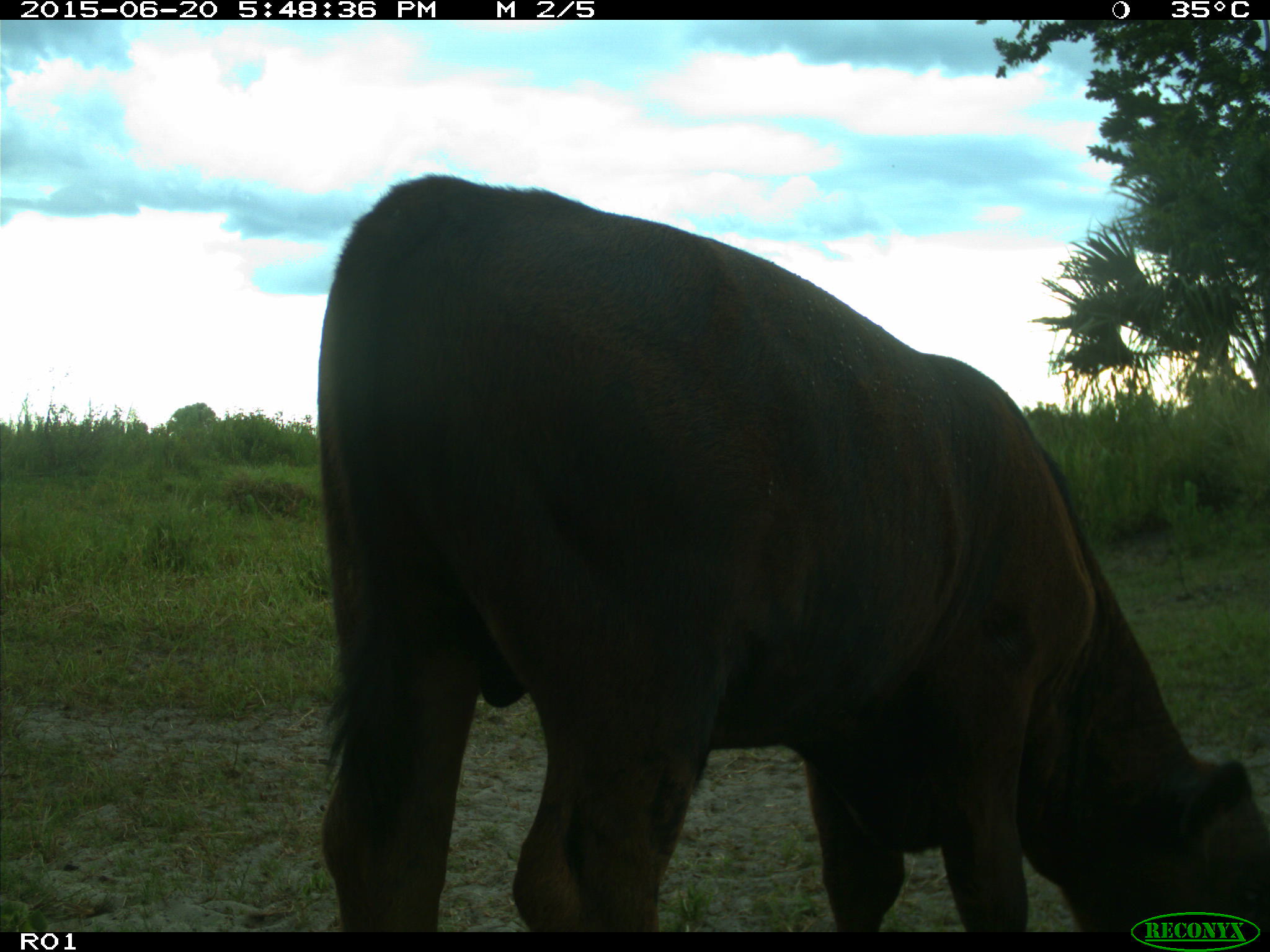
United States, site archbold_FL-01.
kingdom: Animalia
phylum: Chordata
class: Mammalia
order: Artiodactyla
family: Bovidae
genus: Bos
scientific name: Bos taurus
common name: domestic cow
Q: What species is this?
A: Bos taurus (domestic cow).